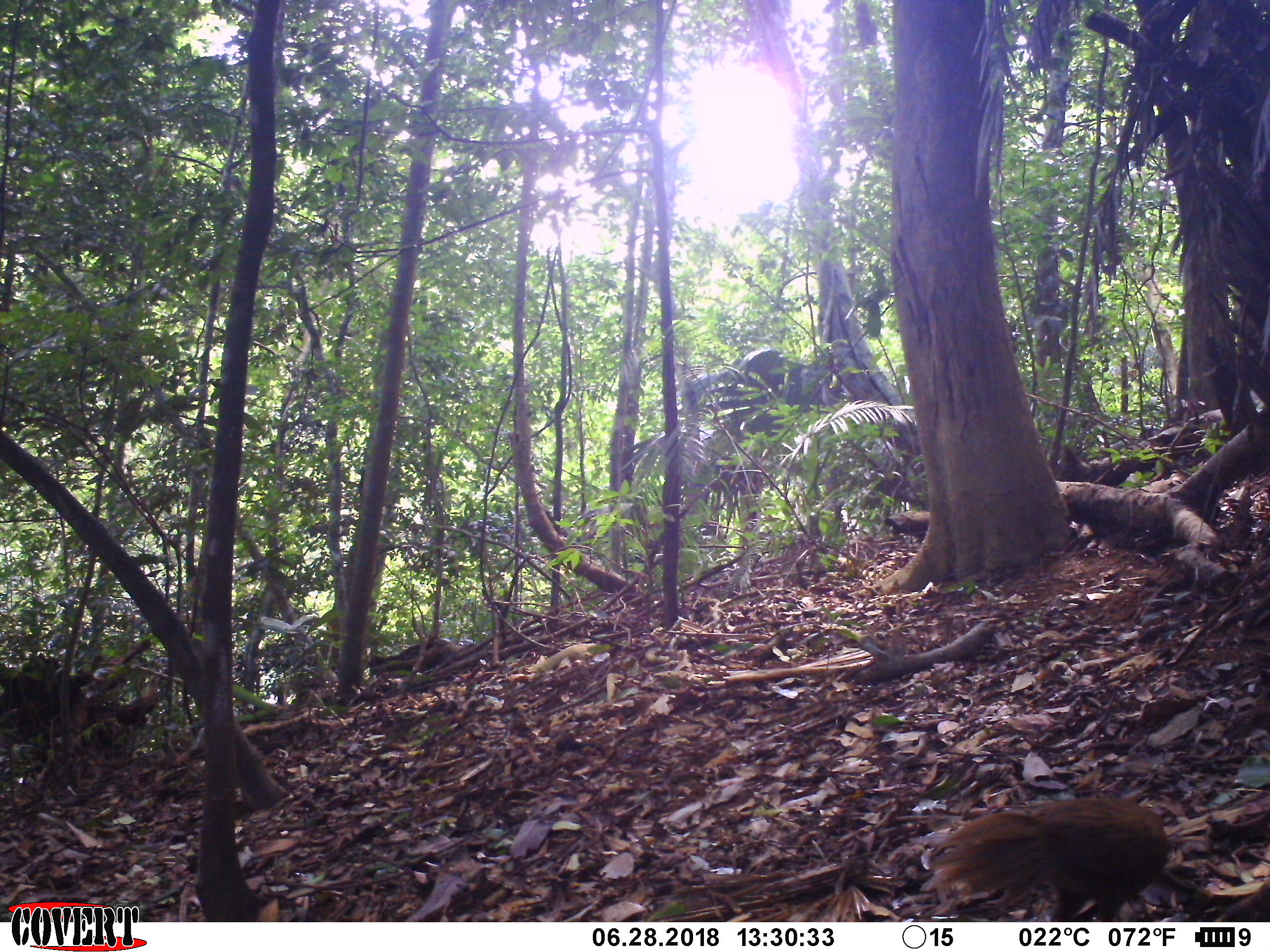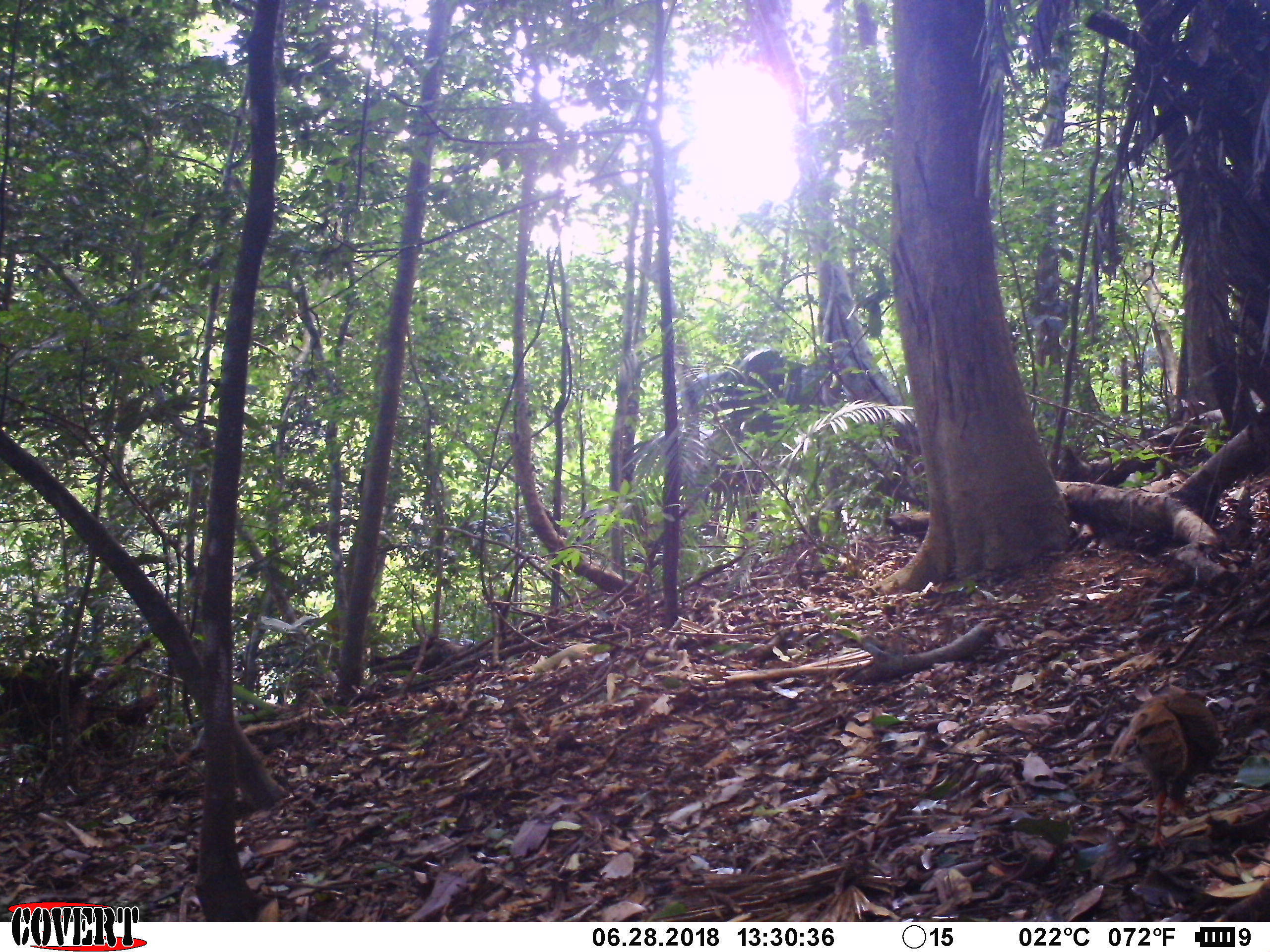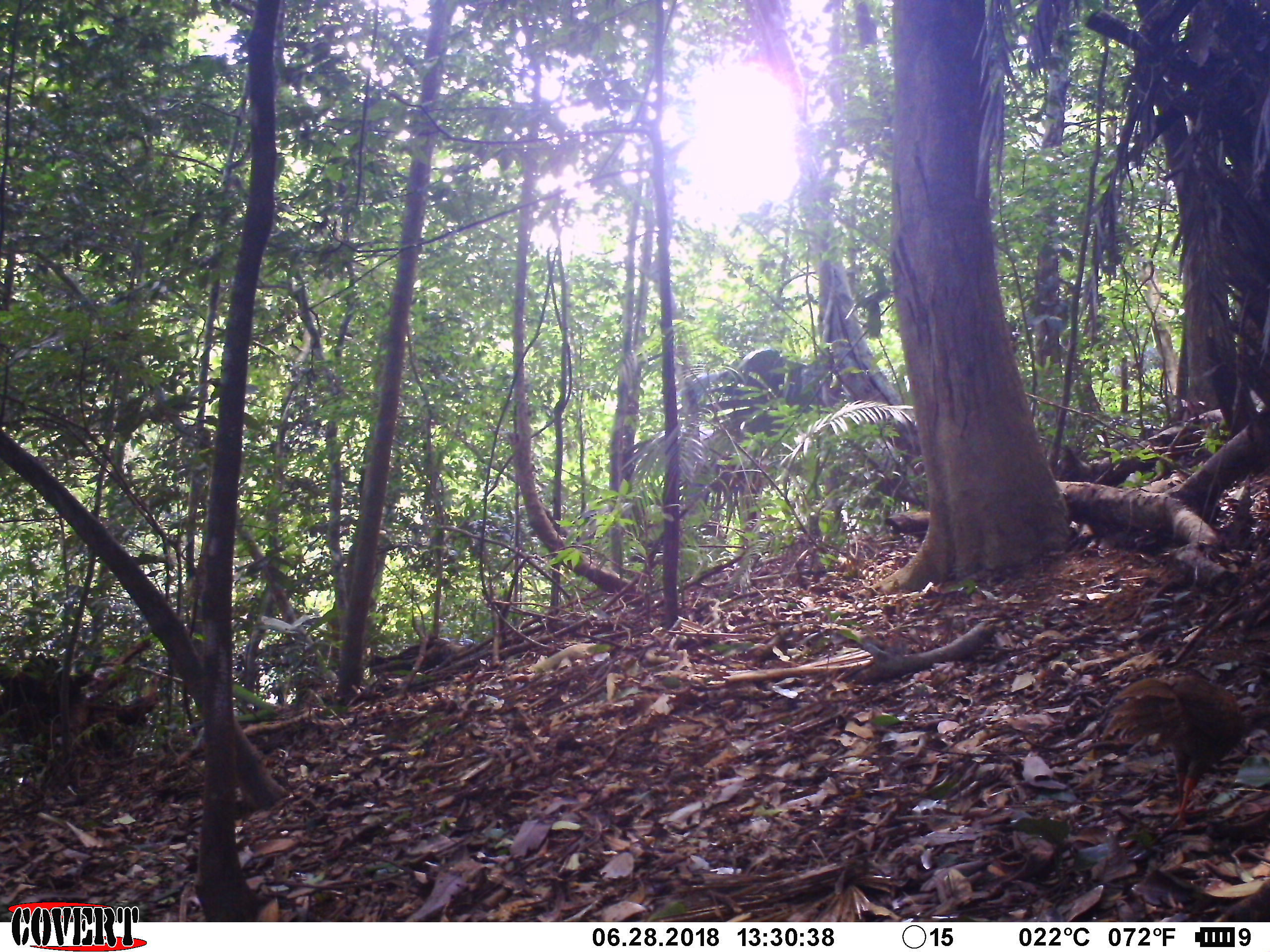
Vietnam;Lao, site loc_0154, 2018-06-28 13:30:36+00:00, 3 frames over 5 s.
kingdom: Animalia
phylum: Chordata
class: Aves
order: Galliformes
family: Phasianidae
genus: Lophura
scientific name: Lophura nycthemera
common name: silver pheasant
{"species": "silver pheasant (Lophura nycthemera)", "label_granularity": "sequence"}